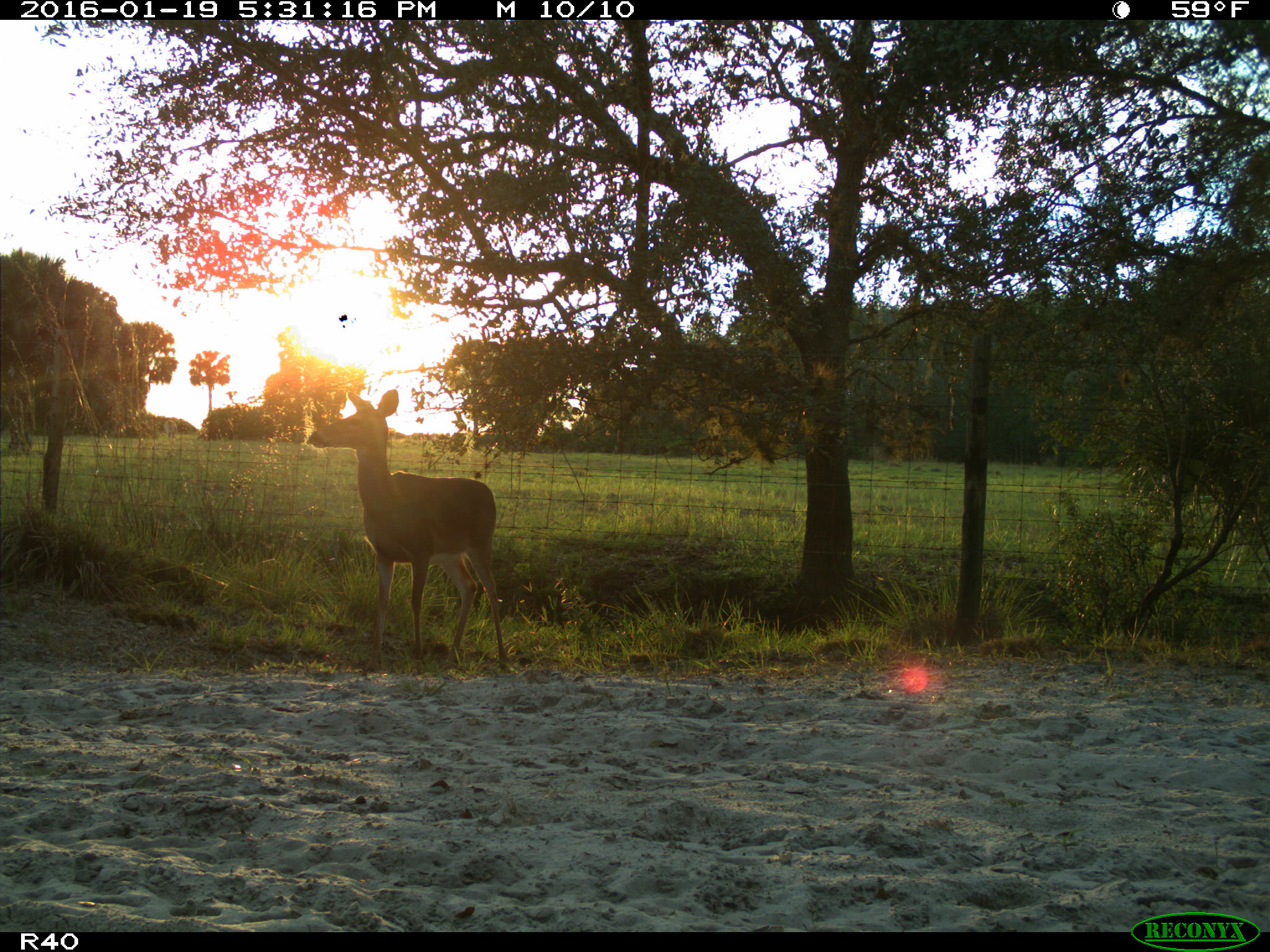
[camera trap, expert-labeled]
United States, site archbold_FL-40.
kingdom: Animalia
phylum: Chordata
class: Mammalia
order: Artiodactyla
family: Cervidae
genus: Odocoileus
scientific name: Odocoileus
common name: deer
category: unidentified deer